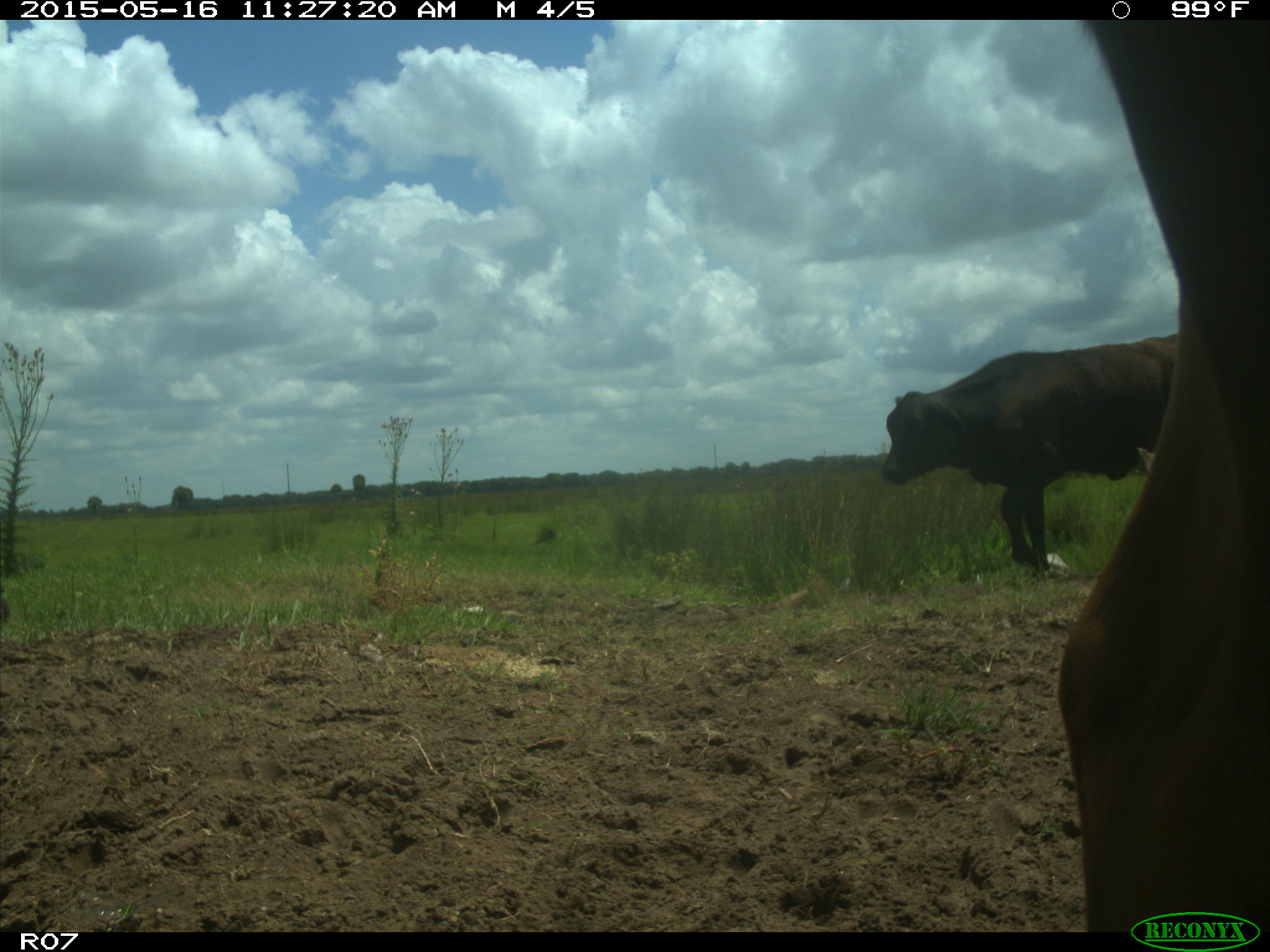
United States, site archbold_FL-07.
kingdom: Animalia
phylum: Chordata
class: Mammalia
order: Artiodactyla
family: Bovidae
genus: Bos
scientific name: Bos taurus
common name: domestic cow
Bos taurus (domestic cow).